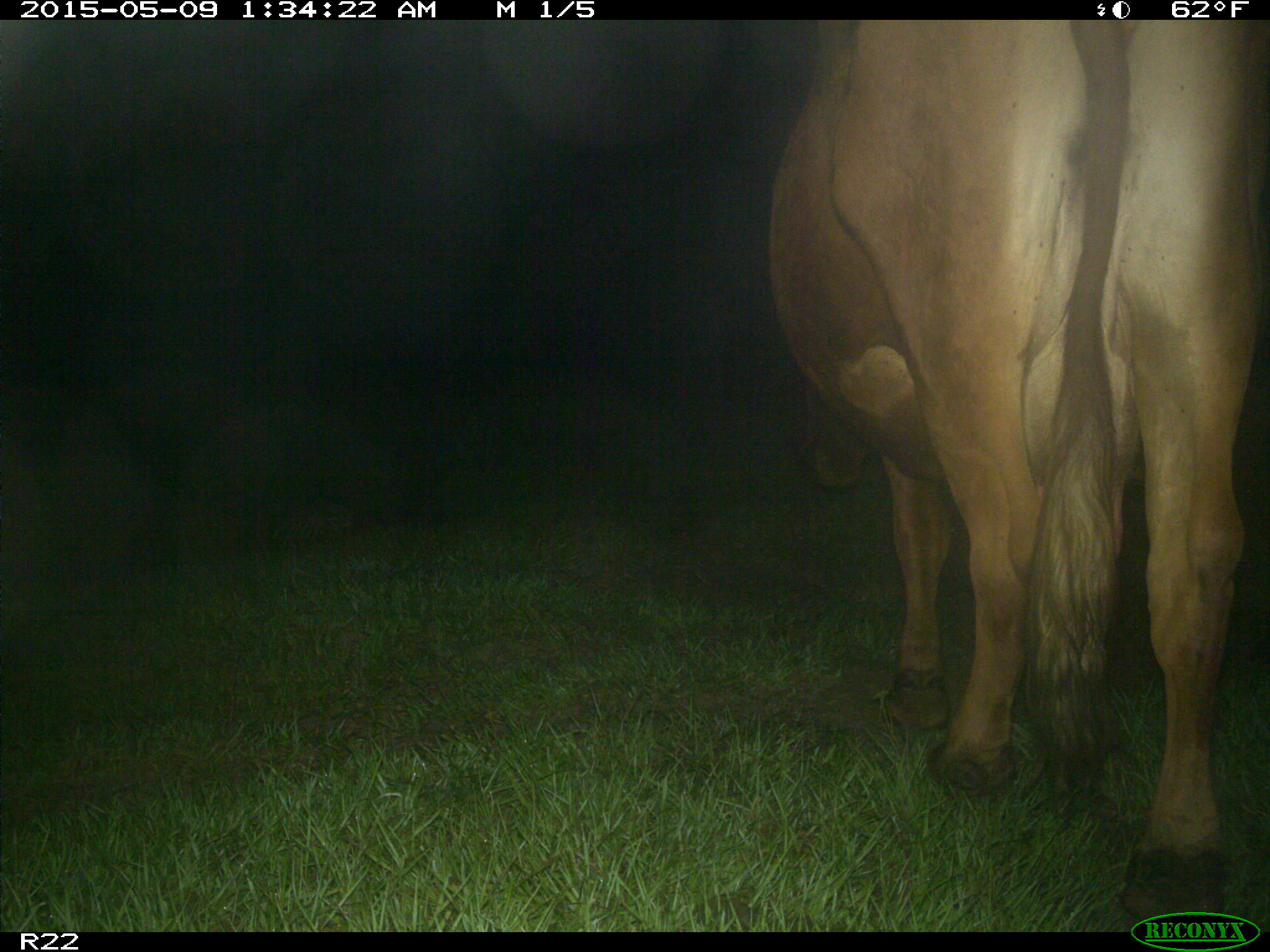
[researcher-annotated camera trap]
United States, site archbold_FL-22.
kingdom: Animalia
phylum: Chordata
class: Mammalia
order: Artiodactyla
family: Bovidae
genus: Bos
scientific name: Bos taurus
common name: domestic cow